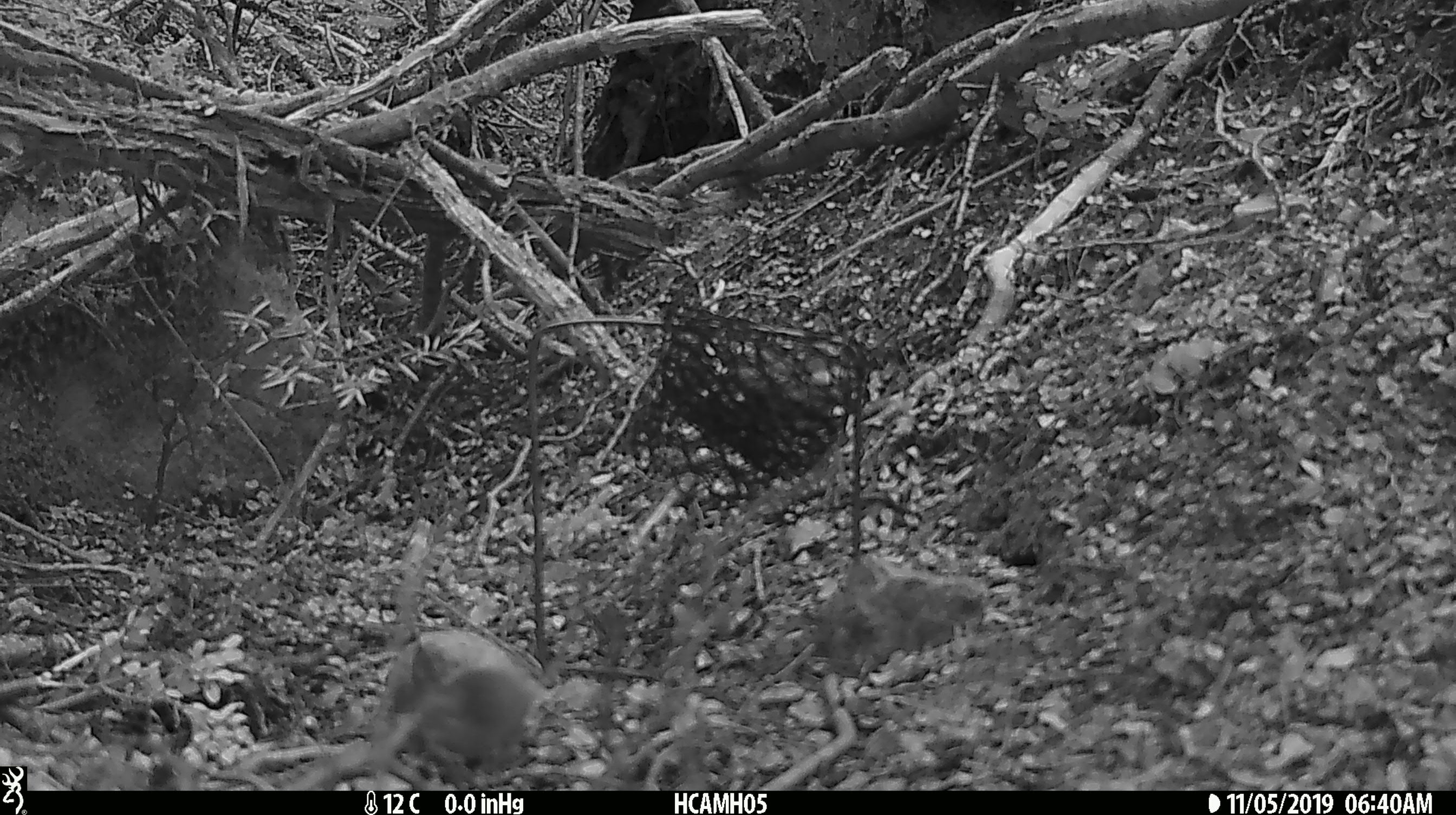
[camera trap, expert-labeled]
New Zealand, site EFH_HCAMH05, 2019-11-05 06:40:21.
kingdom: Animalia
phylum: Chordata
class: Mammalia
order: Rodentia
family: Muridae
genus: Mus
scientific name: Mus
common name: mouse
Mouse (Mus).